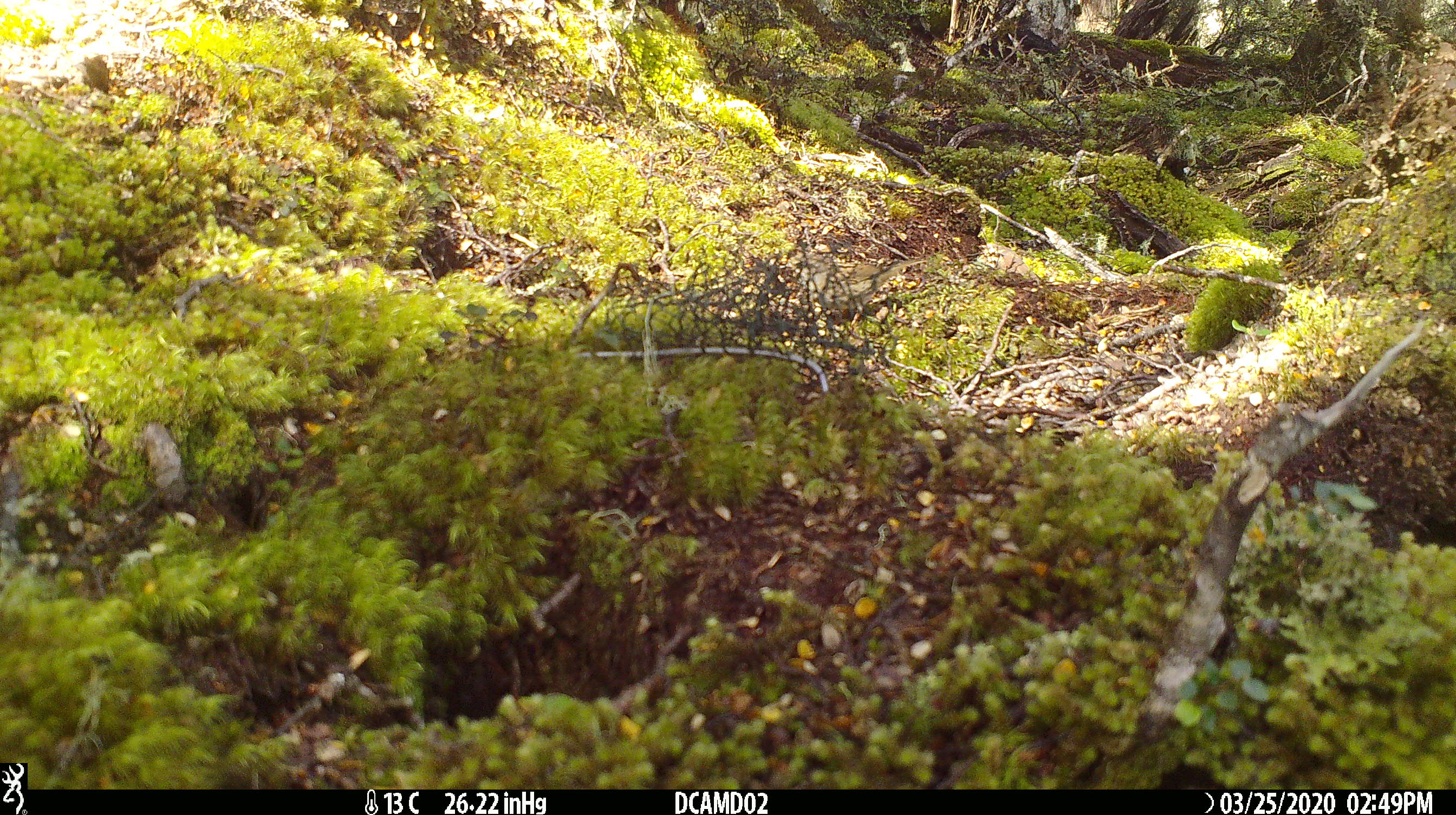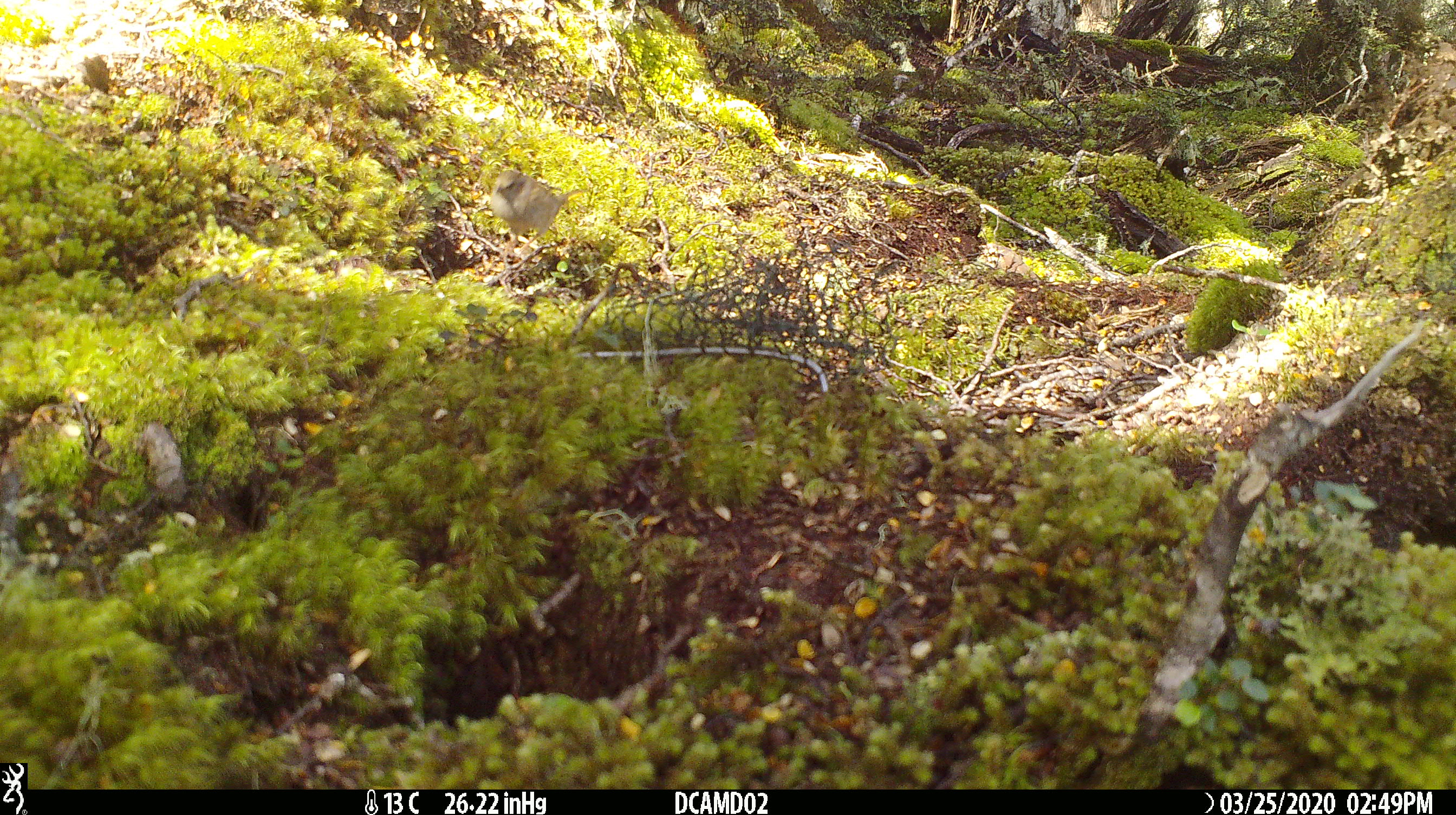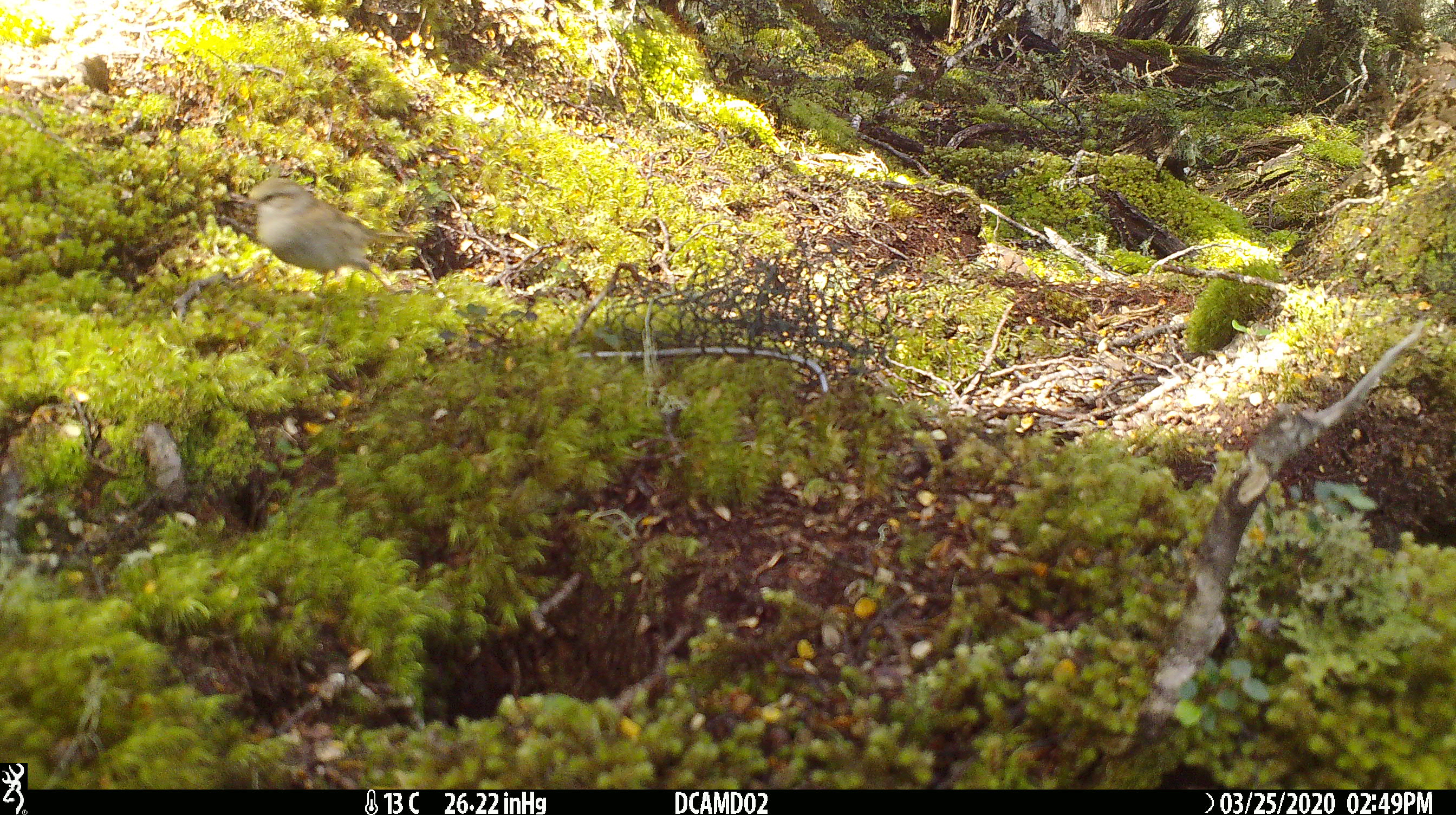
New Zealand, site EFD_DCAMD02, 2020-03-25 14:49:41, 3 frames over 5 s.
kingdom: Animalia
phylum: Chordata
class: Aves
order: Passeriformes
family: Prunellidae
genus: Prunella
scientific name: Prunella modularis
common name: dunnock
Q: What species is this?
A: Dunnock (Prunella modularis).